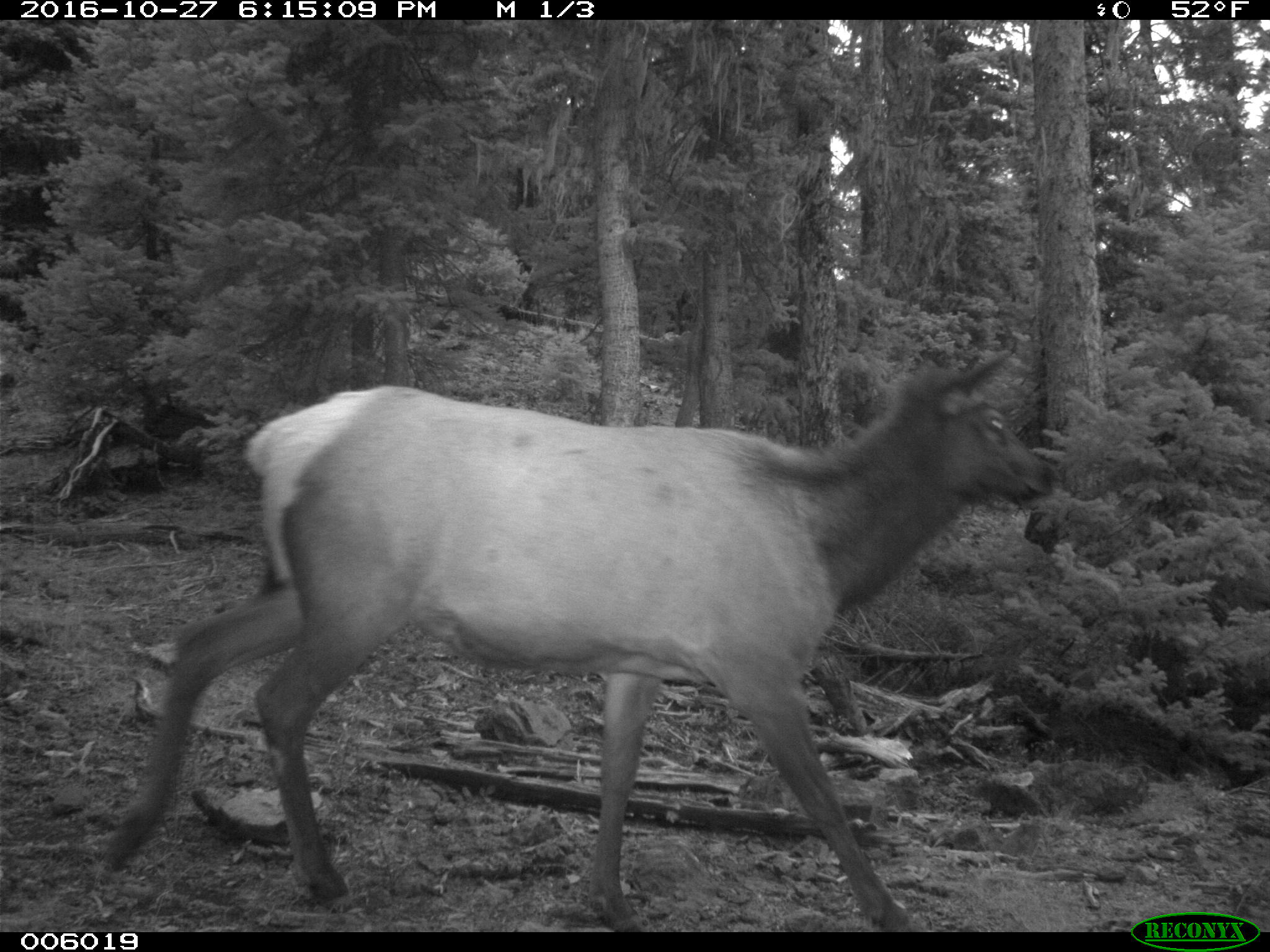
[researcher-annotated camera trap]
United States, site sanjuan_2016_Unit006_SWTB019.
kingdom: Animalia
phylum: Chordata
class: Mammalia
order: Artiodactyla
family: Cervidae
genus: Cervus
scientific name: Cervus elaphus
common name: red deer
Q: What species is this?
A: Cervus elaphus (red deer).